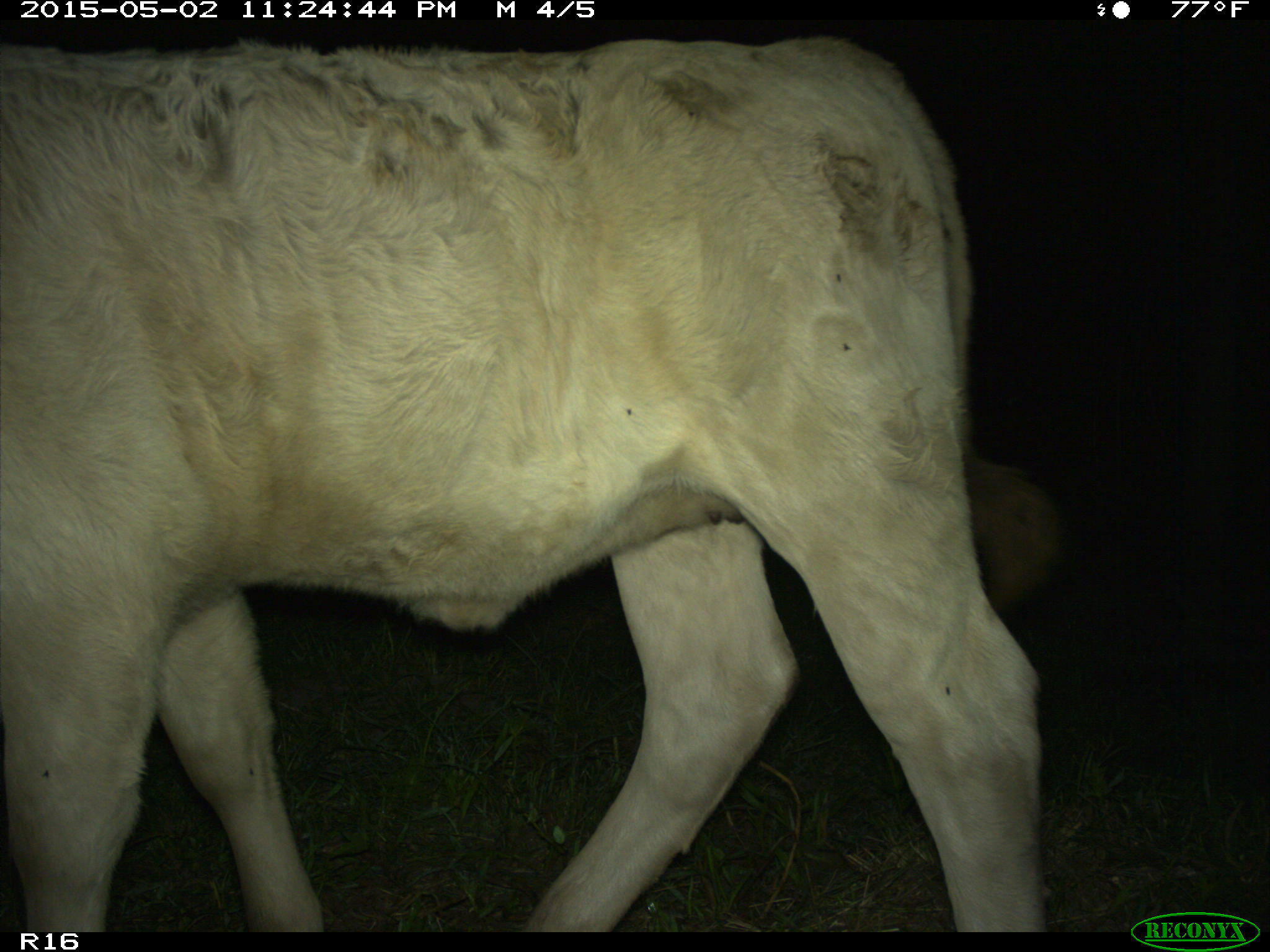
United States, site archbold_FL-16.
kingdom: Animalia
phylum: Chordata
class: Mammalia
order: Artiodactyla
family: Bovidae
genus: Bos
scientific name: Bos taurus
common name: domestic cow